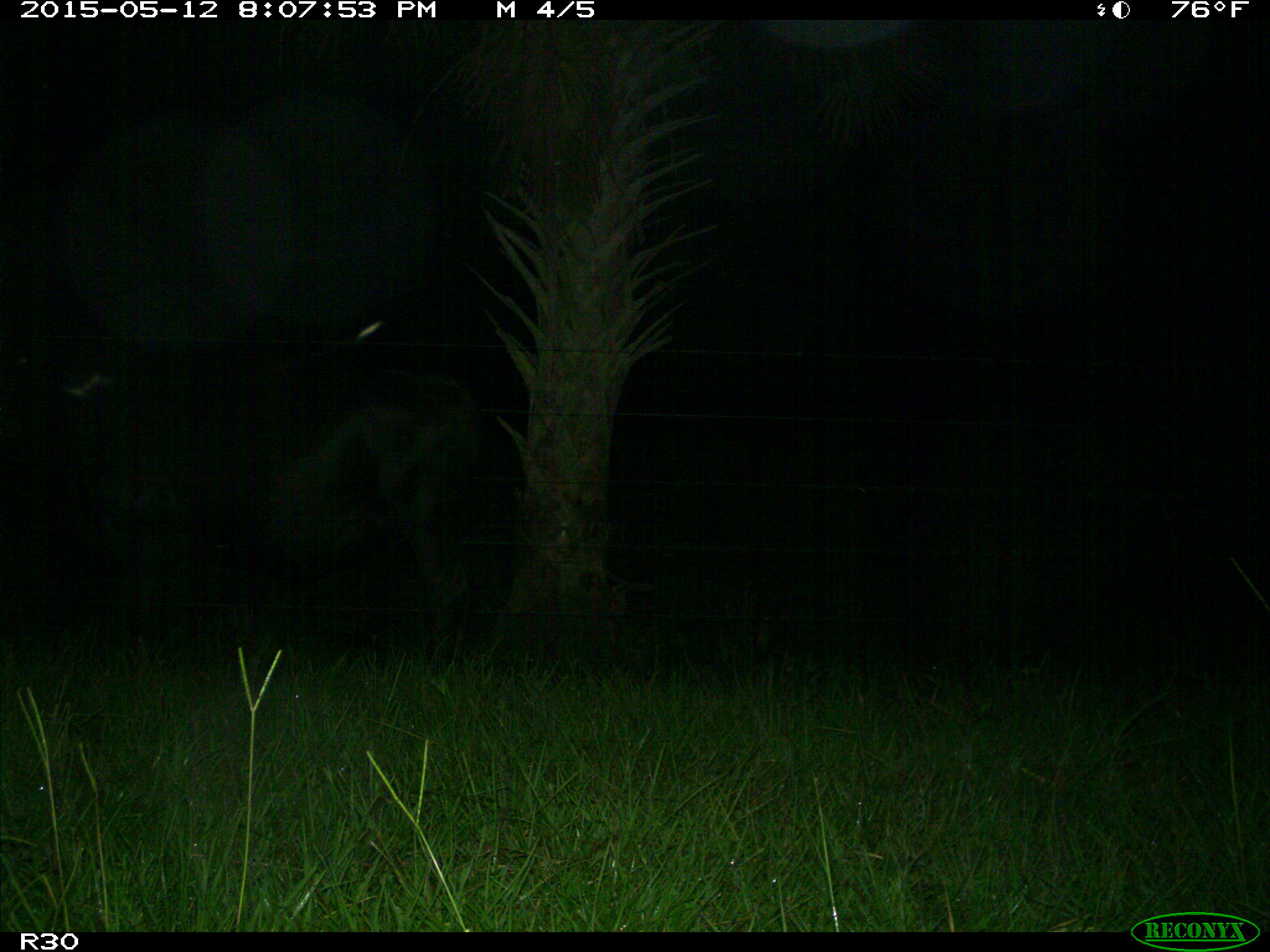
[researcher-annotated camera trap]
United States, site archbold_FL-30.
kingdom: Animalia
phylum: Chordata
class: Mammalia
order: Artiodactyla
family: Bovidae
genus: Bos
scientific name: Bos taurus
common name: domestic cow